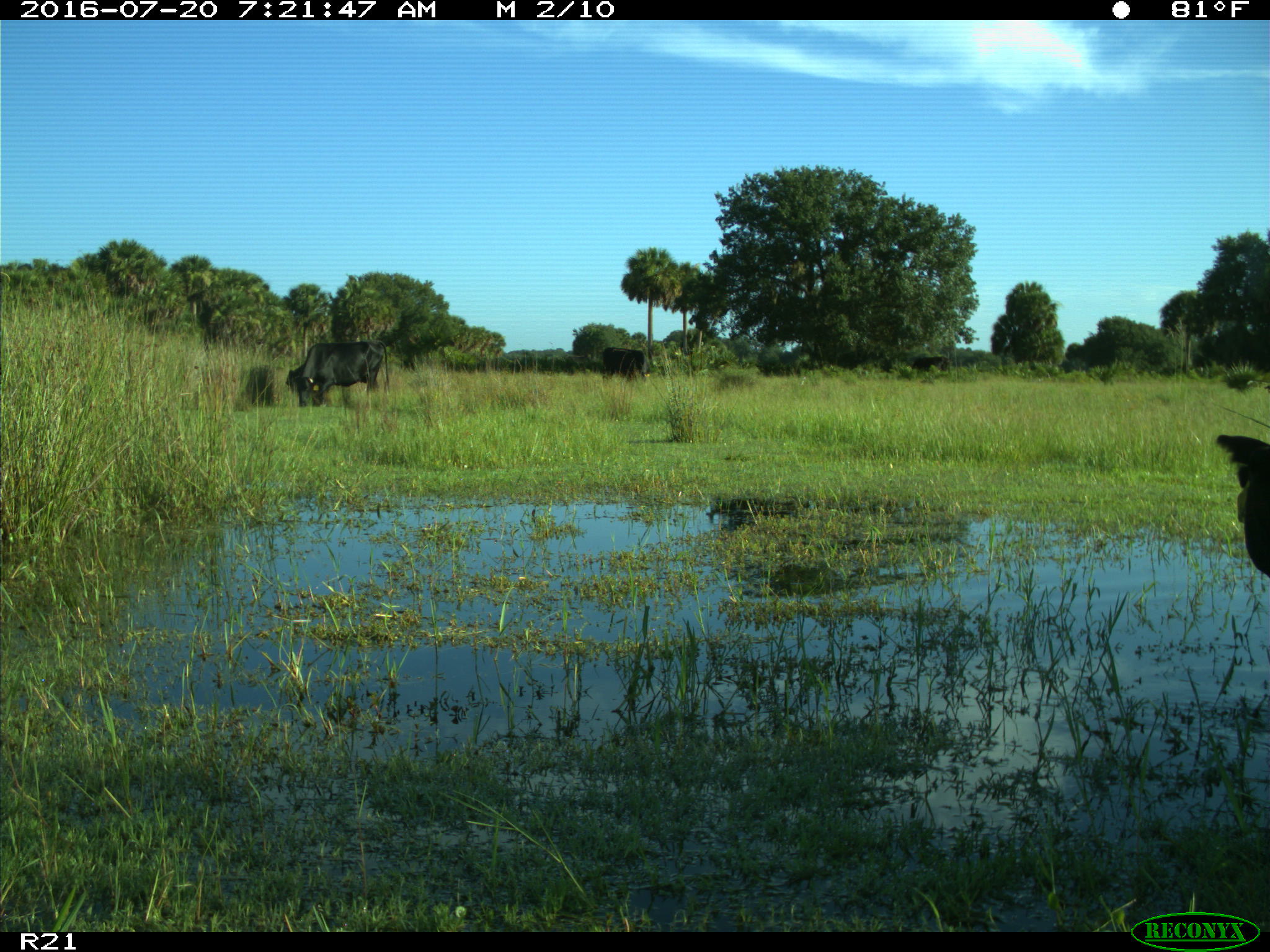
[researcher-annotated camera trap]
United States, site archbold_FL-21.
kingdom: Animalia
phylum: Chordata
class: Mammalia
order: Artiodactyla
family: Bovidae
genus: Bos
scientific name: Bos taurus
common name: domestic cow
Bos taurus (domestic cow).